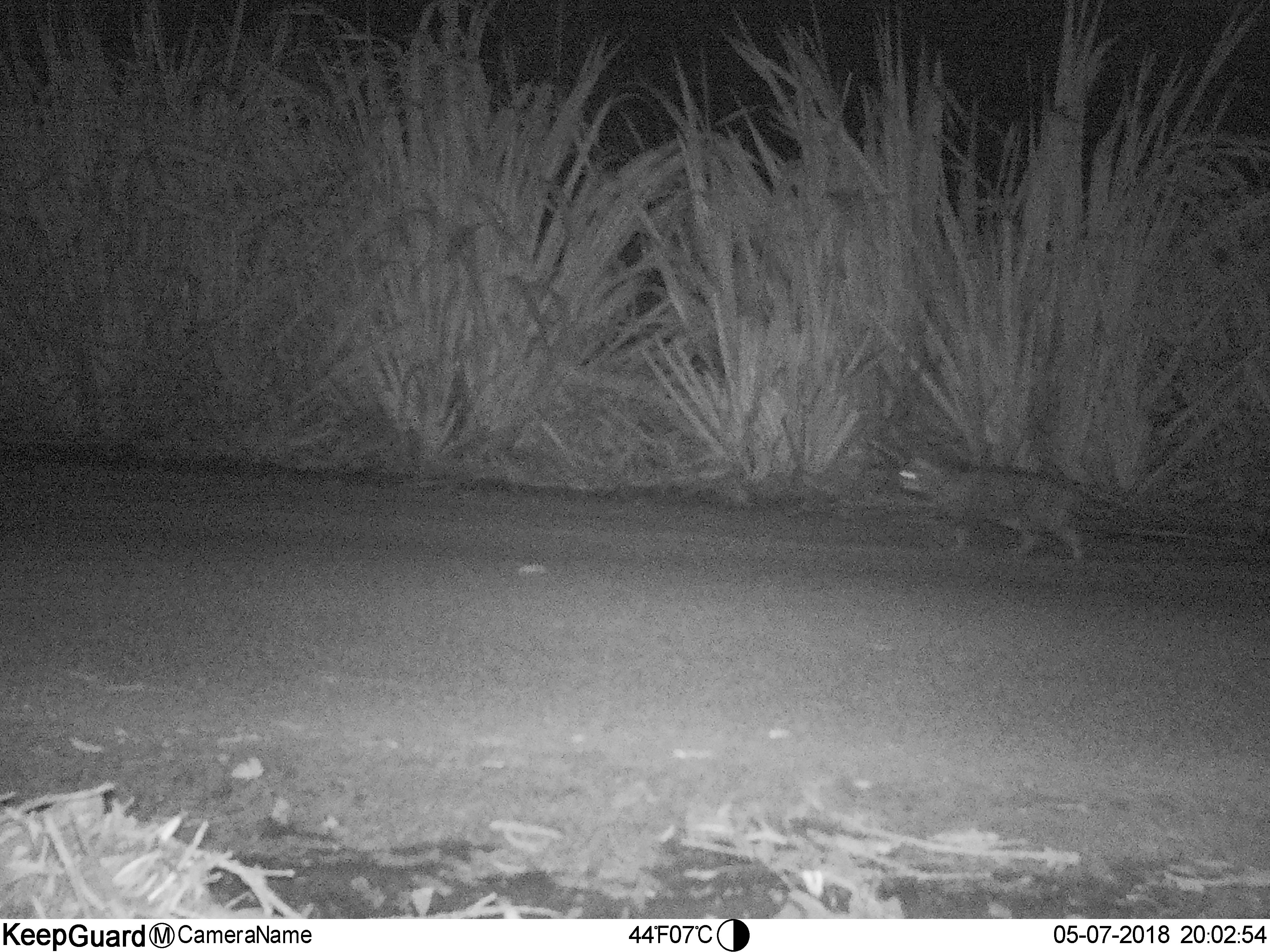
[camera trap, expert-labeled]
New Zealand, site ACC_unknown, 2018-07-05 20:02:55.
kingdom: Animalia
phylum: Chordata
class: Mammalia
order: Carnivora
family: Felidae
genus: Felis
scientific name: Felis catus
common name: domestic cat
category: cat